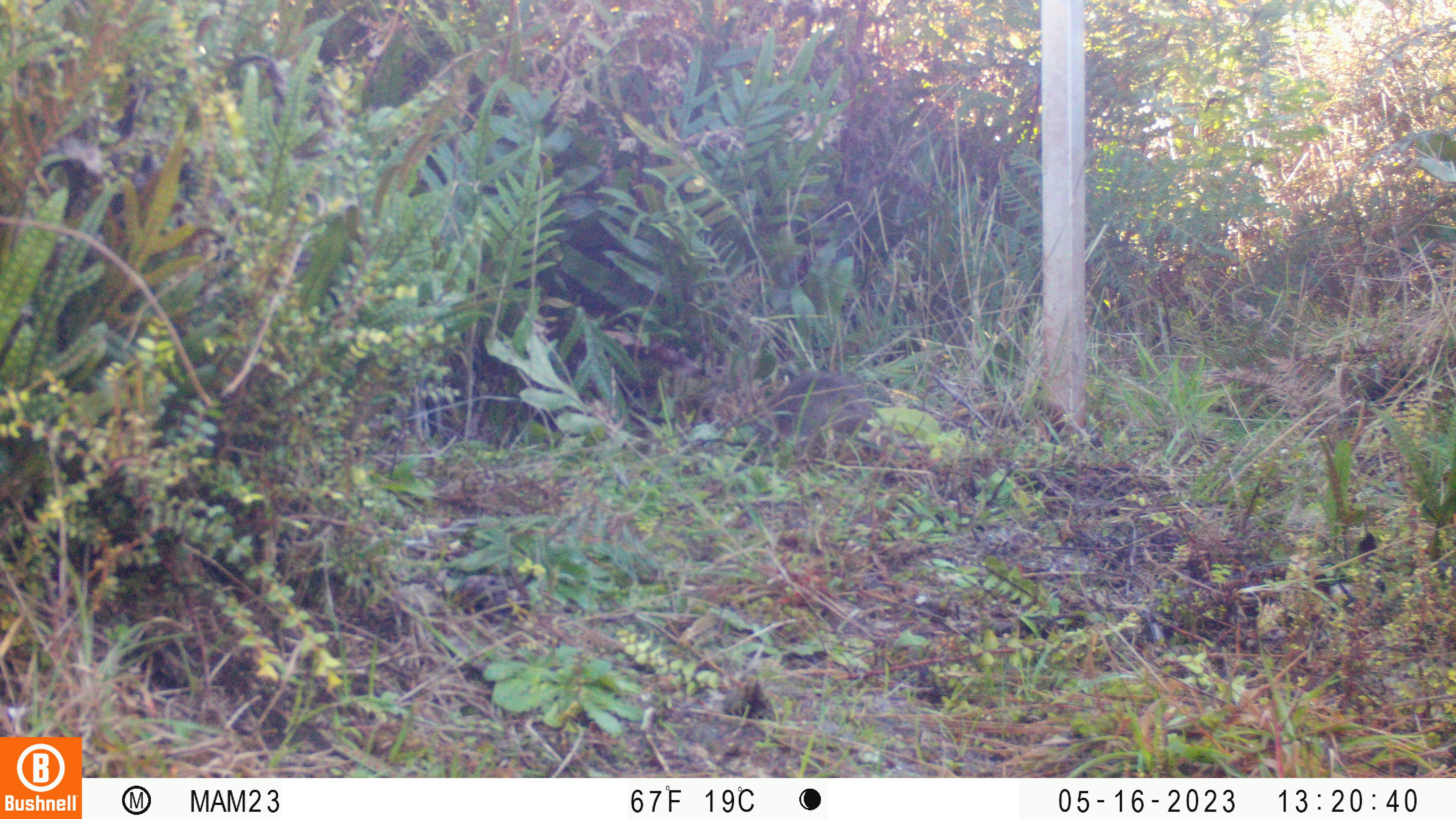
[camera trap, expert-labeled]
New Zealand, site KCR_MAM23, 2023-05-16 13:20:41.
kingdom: Animalia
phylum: Chordata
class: Mammalia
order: Rodentia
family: Muridae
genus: Rattus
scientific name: Rattus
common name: rat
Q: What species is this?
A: Rat (Rattus).